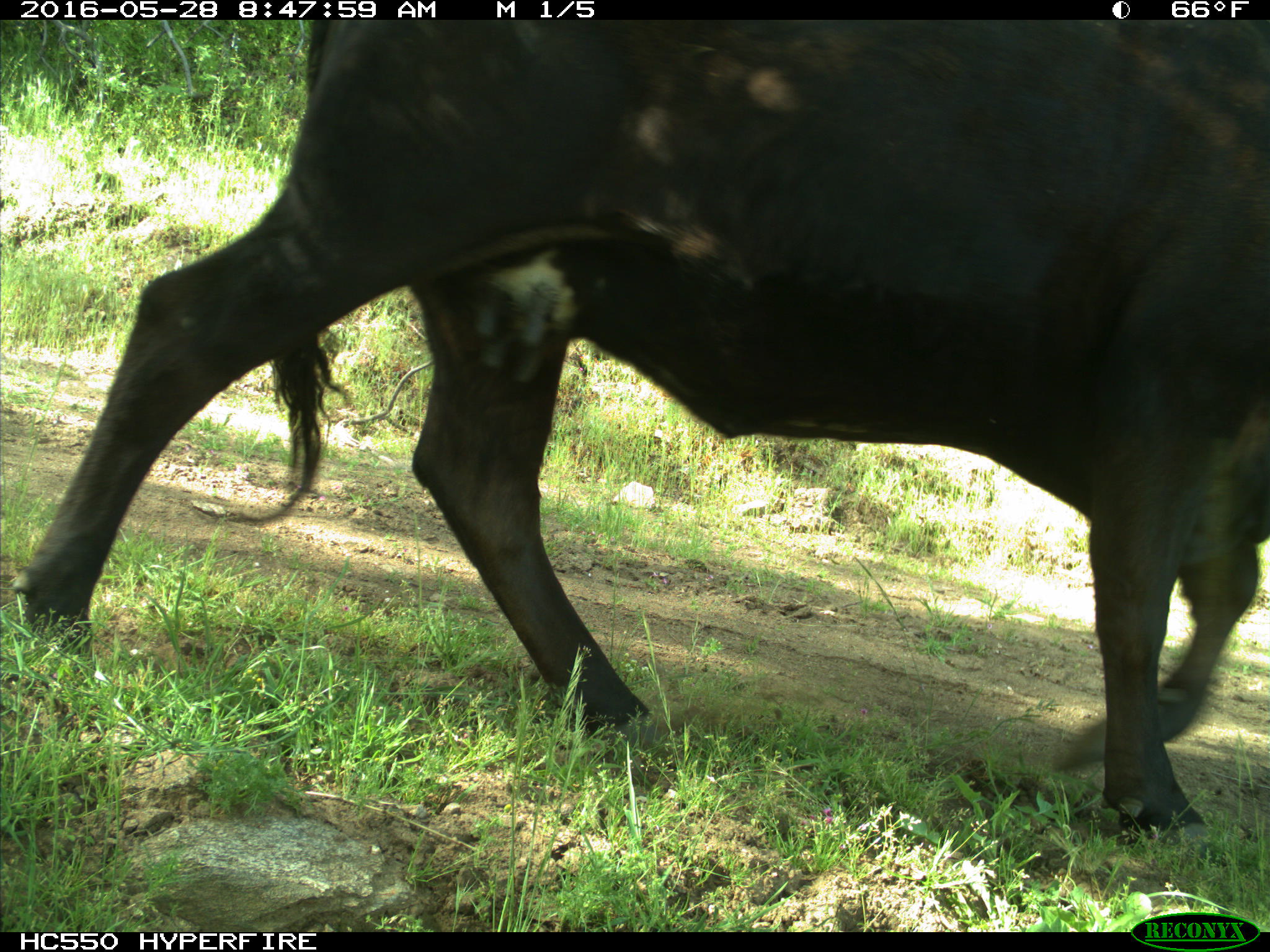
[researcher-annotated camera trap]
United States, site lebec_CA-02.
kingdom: Animalia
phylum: Chordata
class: Mammalia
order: Artiodactyla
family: Bovidae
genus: Bos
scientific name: Bos taurus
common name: domestic cow